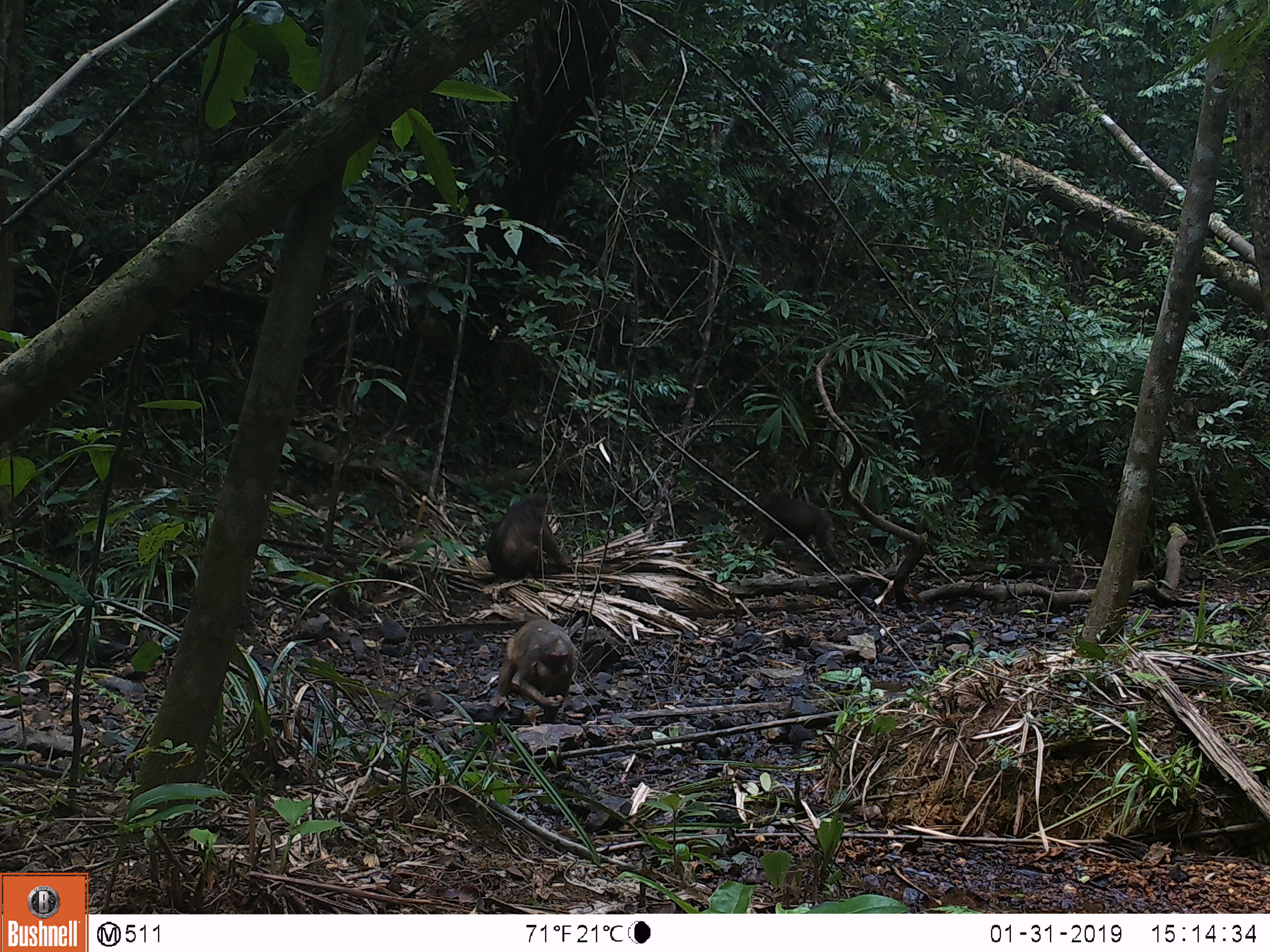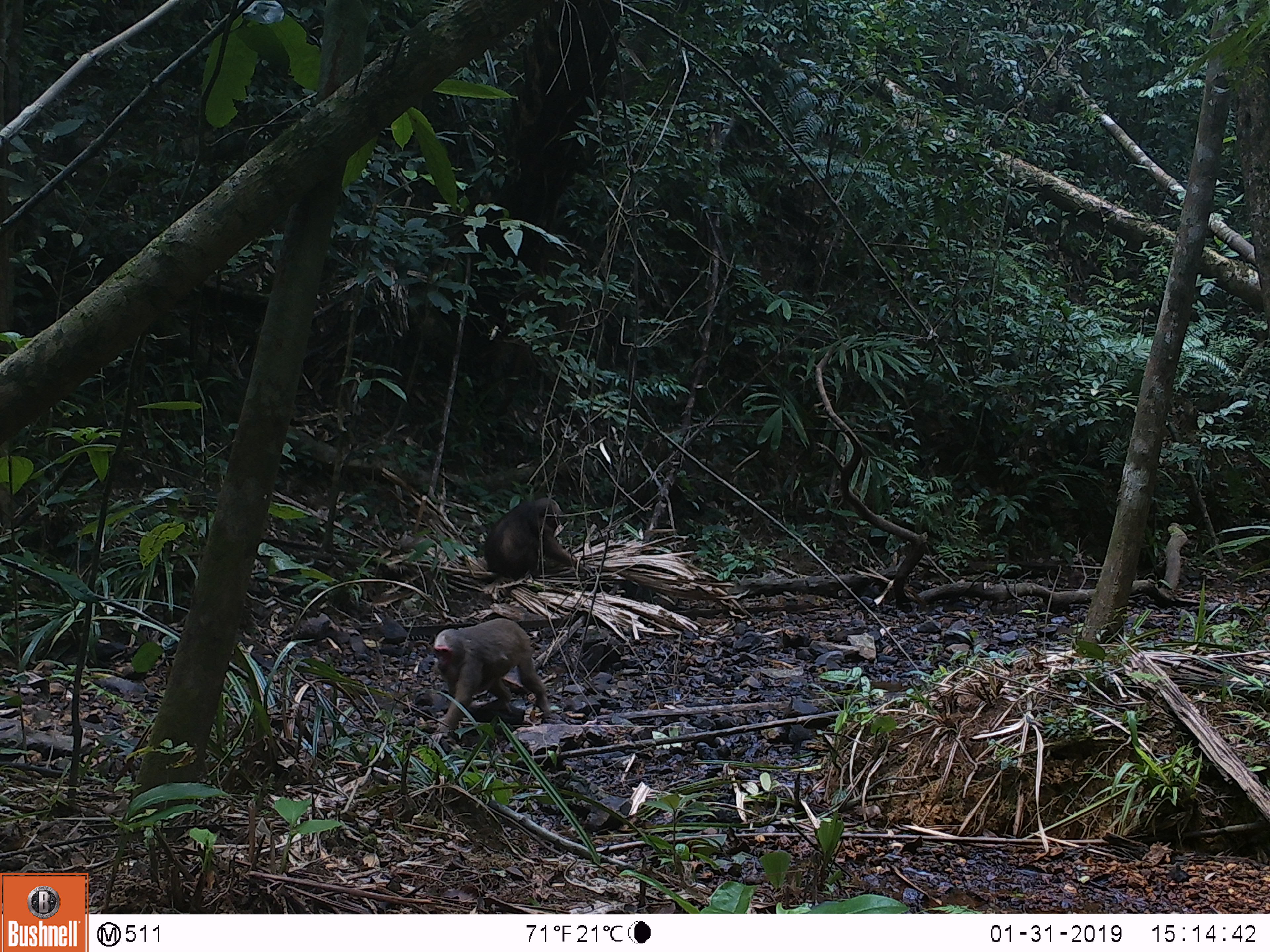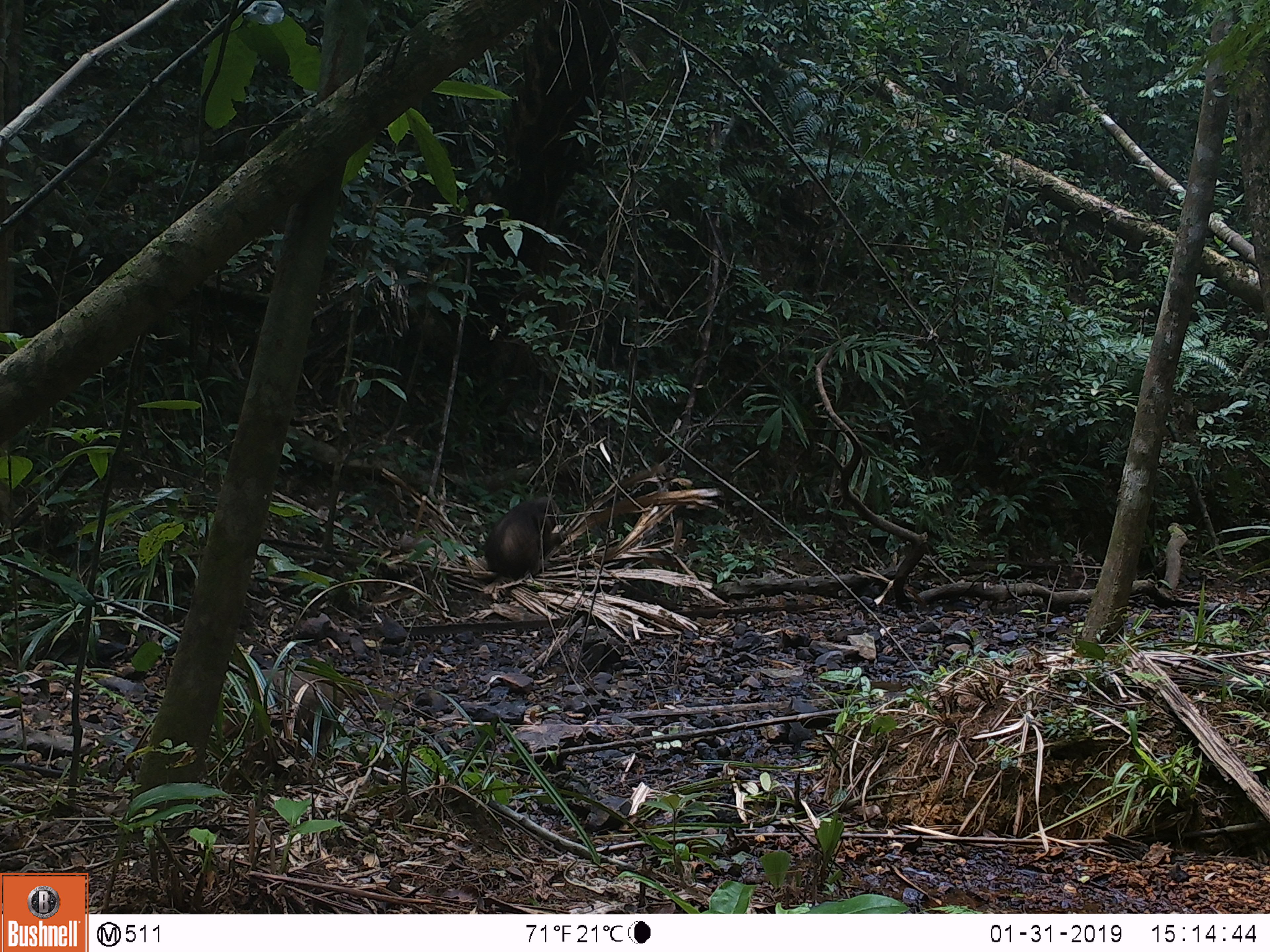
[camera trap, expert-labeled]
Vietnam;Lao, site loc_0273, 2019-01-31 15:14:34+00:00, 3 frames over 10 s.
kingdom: Animalia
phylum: Chordata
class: Mammalia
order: Primates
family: Cercopithecidae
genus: Macaca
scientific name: Macaca arctoides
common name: stump-tailed macaque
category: stump tailed macaque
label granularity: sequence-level